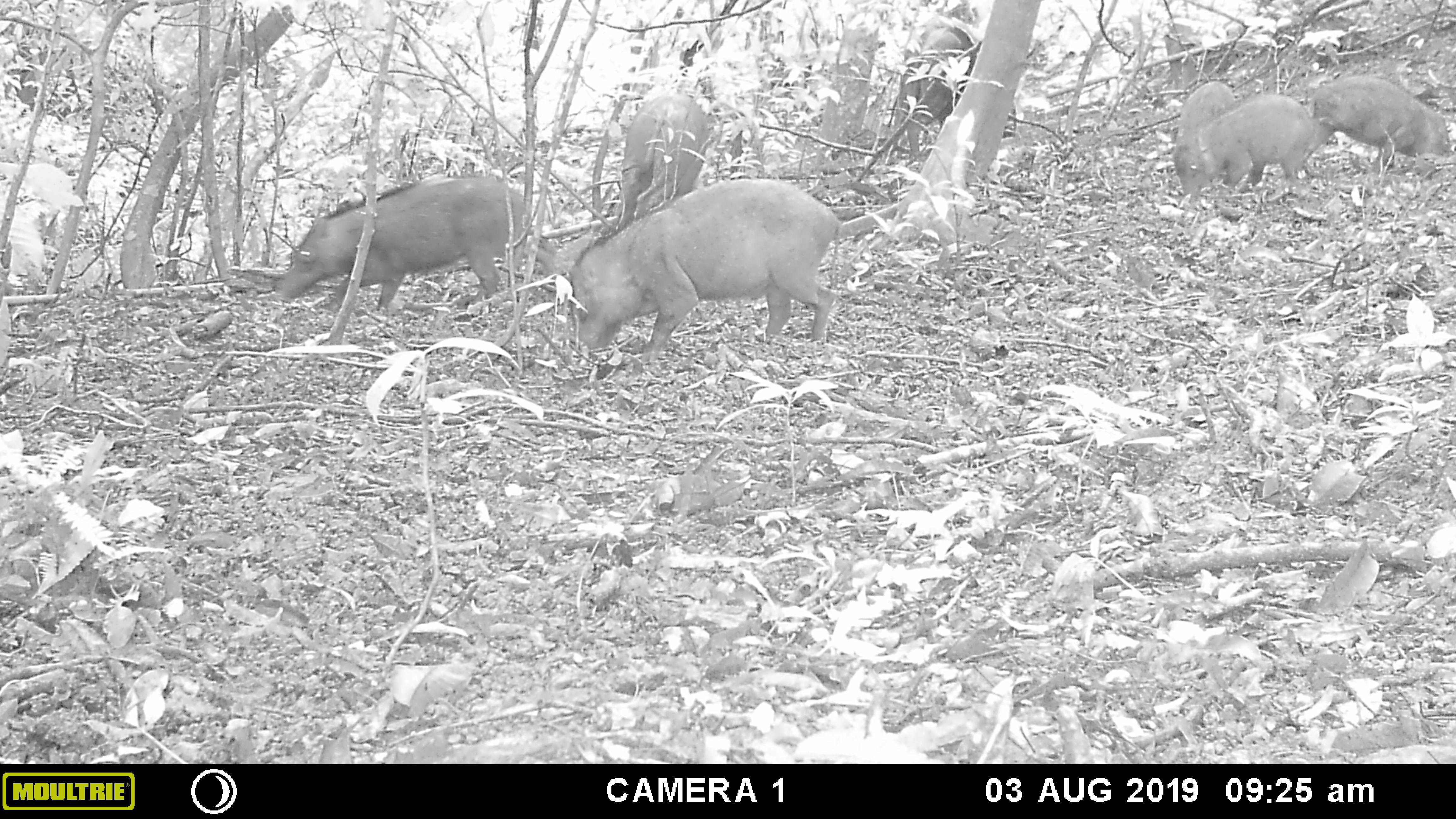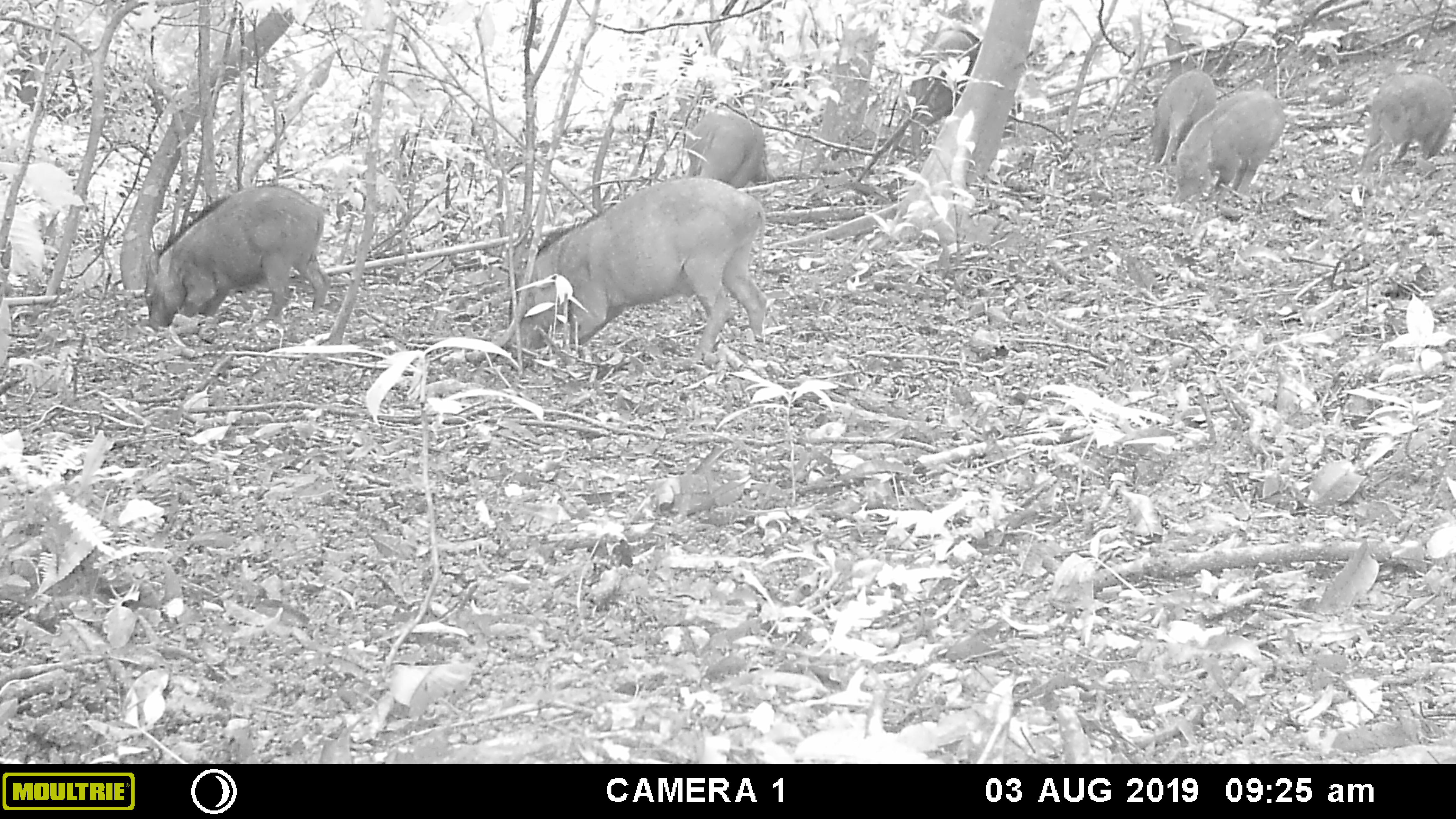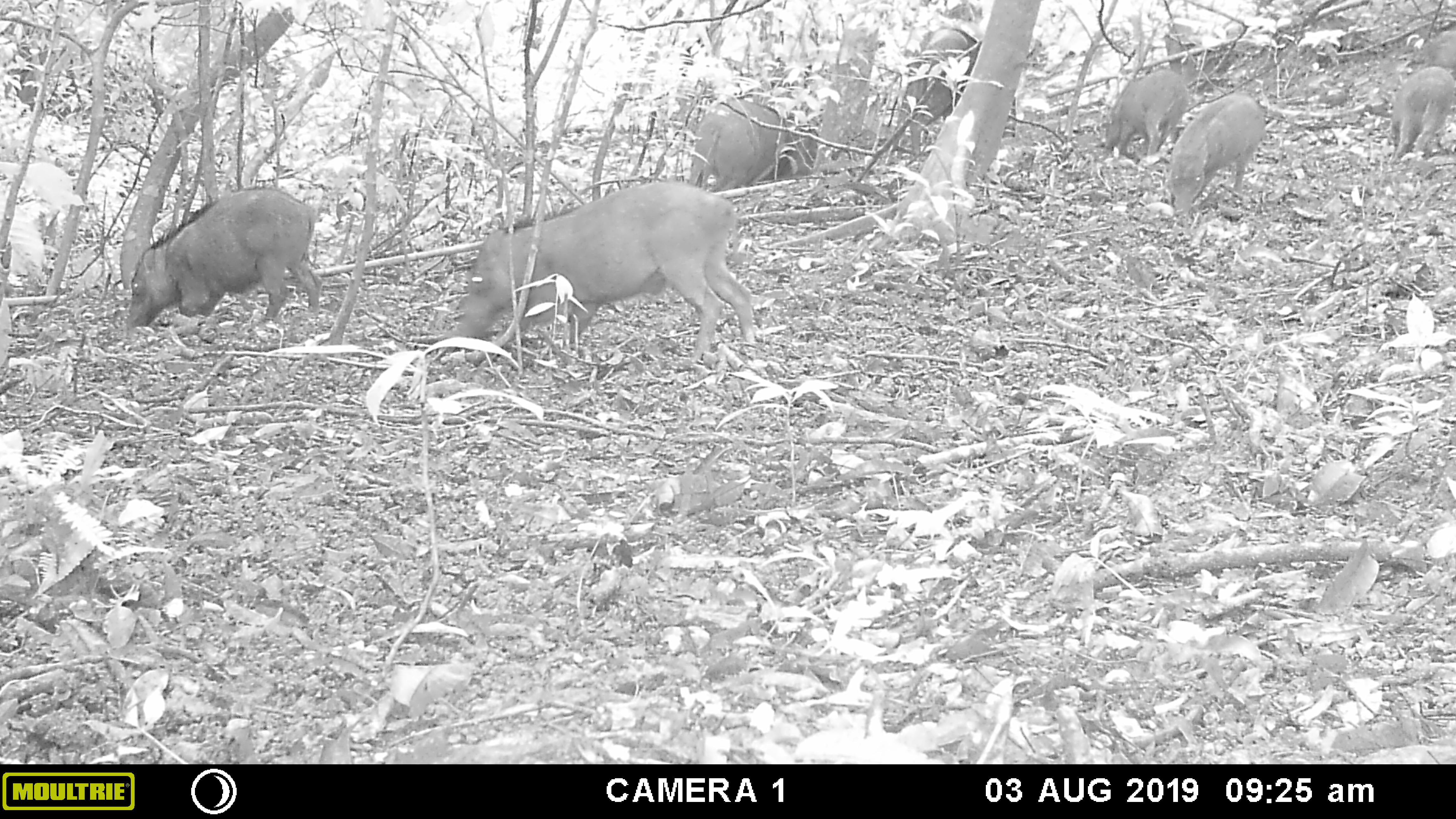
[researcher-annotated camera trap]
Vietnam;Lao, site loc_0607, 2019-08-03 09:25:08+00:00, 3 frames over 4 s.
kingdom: Animalia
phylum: Chordata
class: Mammalia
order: Artiodactyla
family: Suidae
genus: Sus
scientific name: Sus scrofa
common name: eurasian wild pig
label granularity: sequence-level